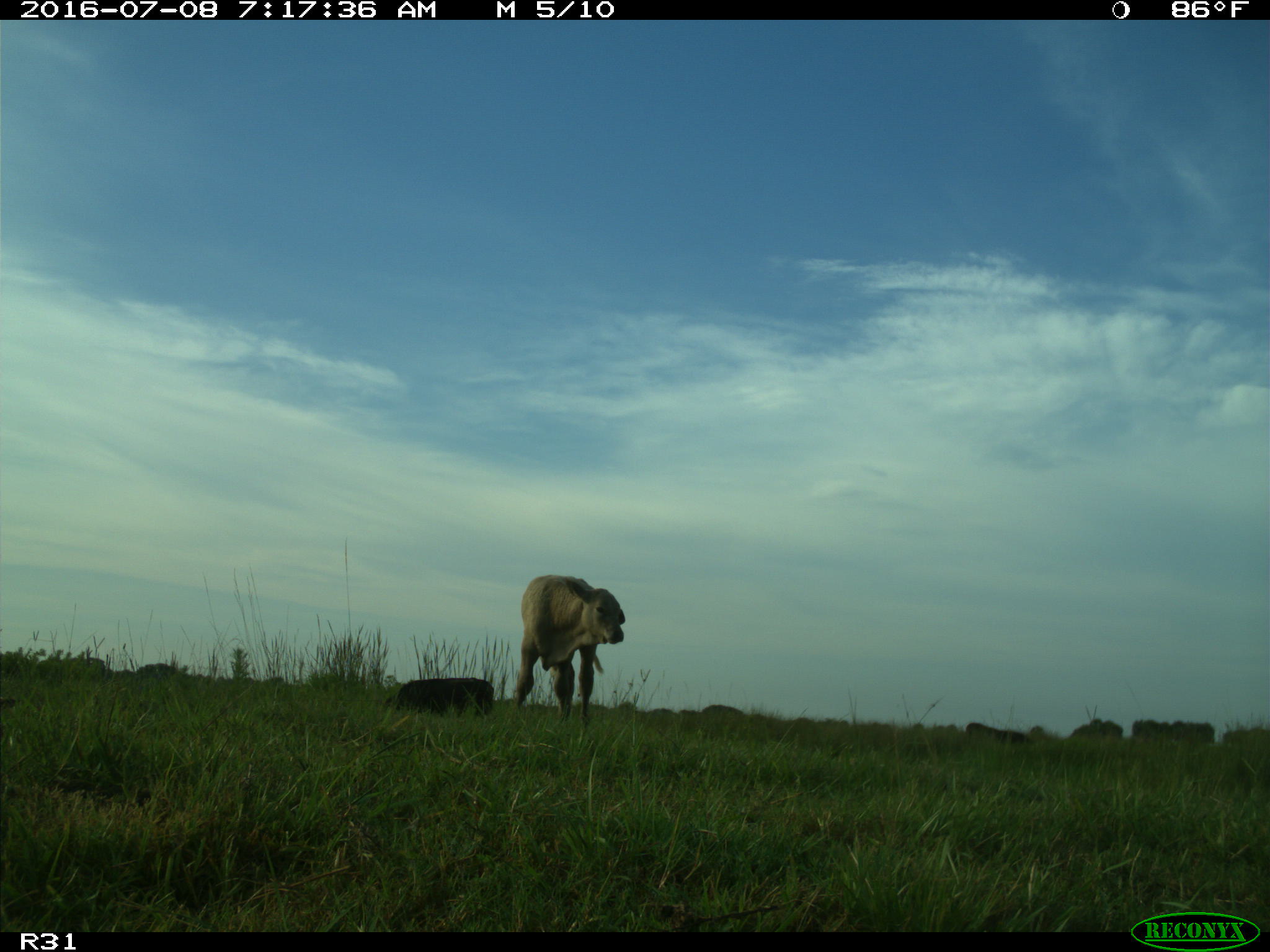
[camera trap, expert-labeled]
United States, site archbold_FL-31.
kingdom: Animalia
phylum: Chordata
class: Mammalia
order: Artiodactyla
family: Bovidae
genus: Bos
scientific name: Bos taurus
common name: domestic cow